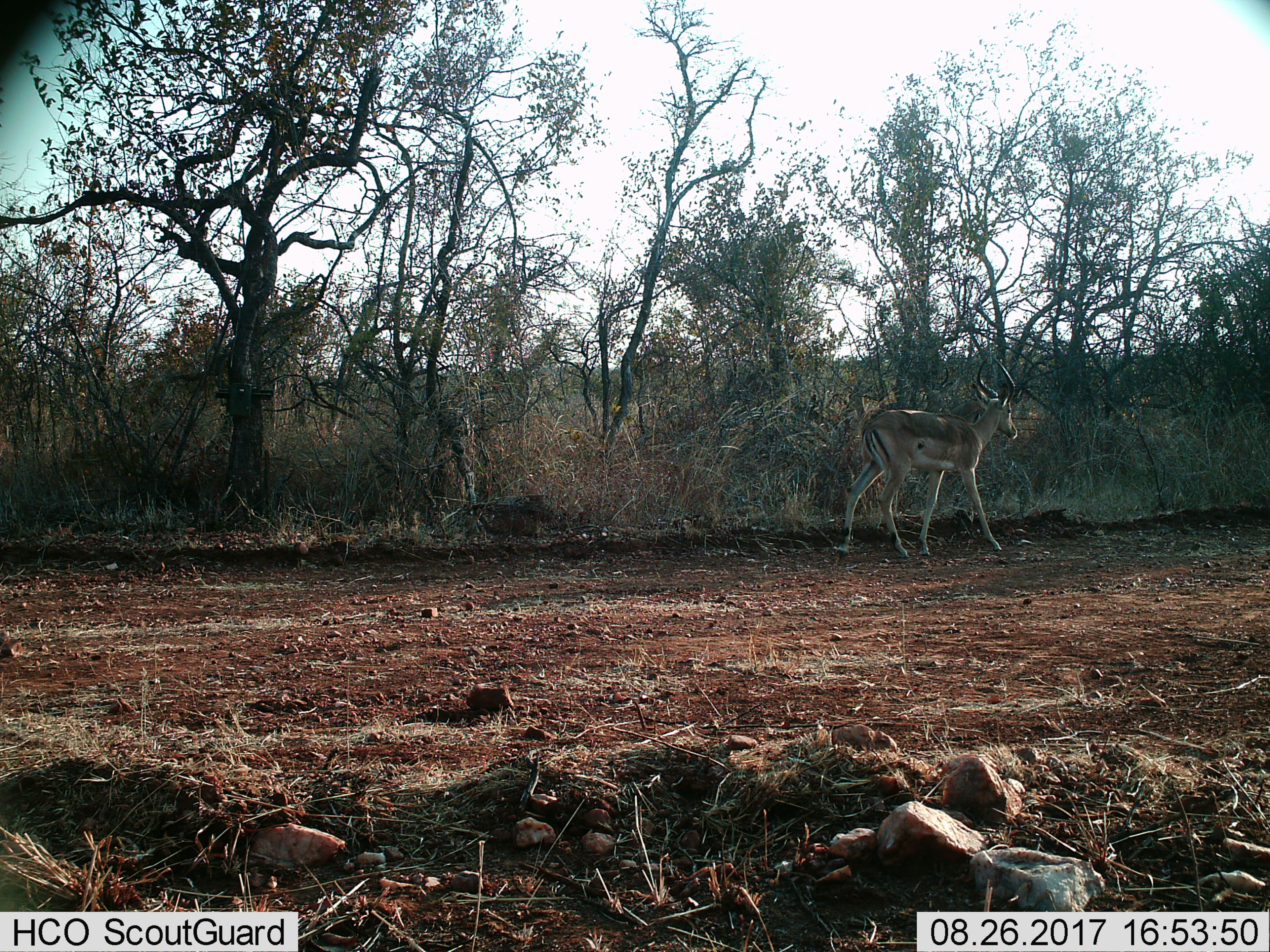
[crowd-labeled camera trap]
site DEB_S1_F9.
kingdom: Animalia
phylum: Chordata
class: Mammalia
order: Artiodactyla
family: Bovidae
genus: Aepyceros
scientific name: Aepyceros melampus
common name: impala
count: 1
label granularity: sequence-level